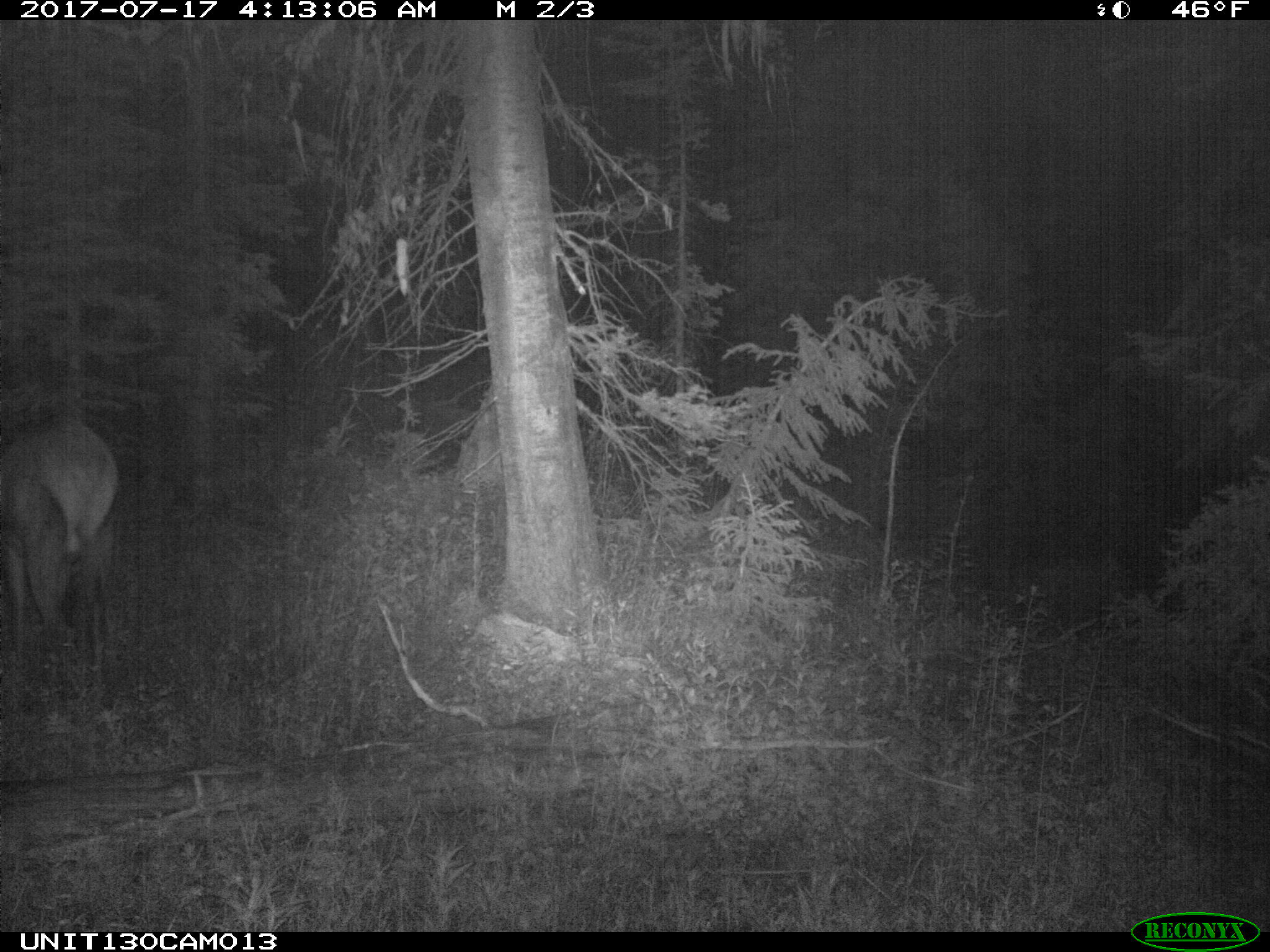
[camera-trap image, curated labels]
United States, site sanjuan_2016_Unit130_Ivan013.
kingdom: Animalia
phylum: Chordata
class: Mammalia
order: Artiodactyla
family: Cervidae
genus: Cervus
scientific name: Cervus elaphus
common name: red deer